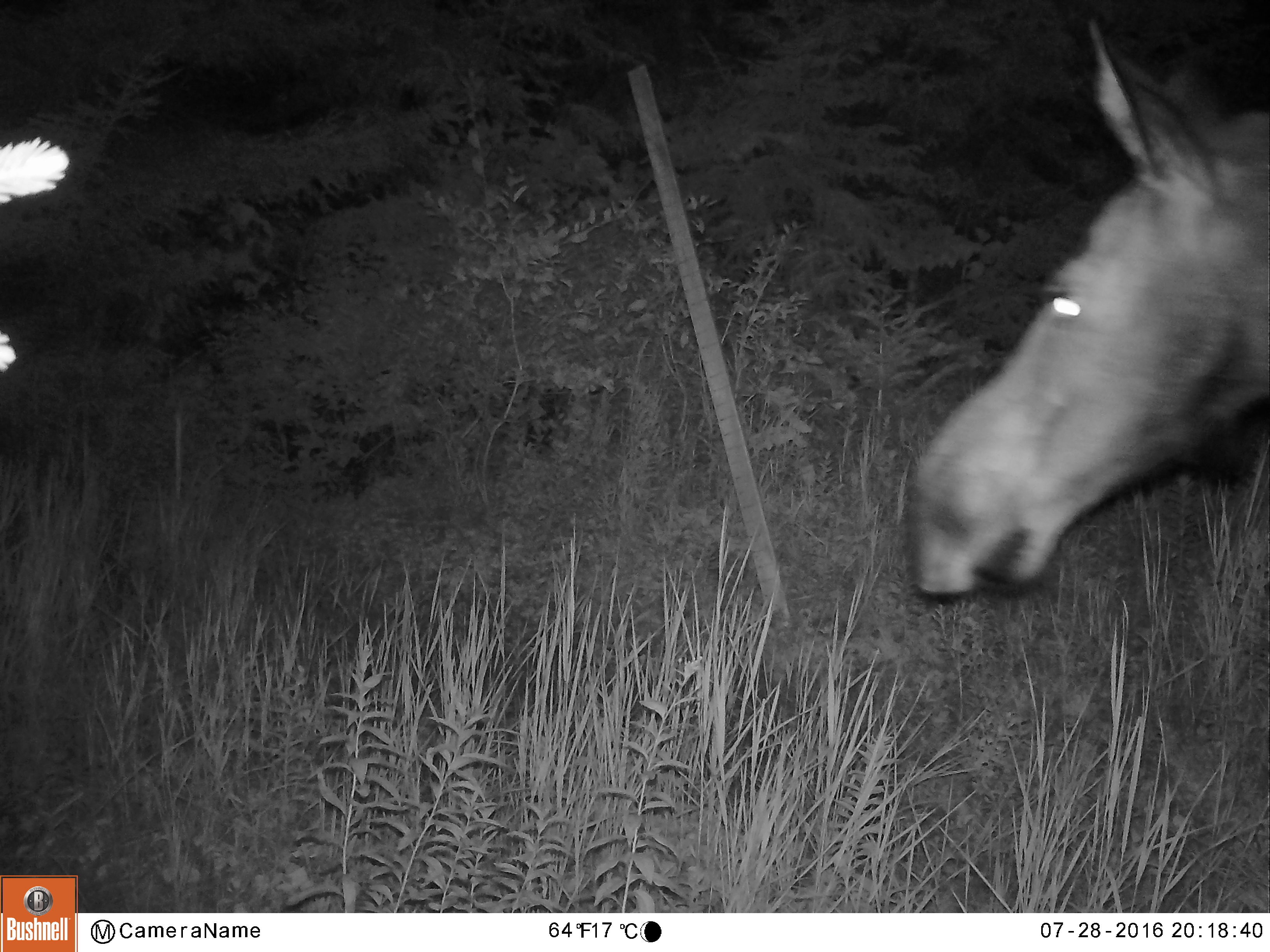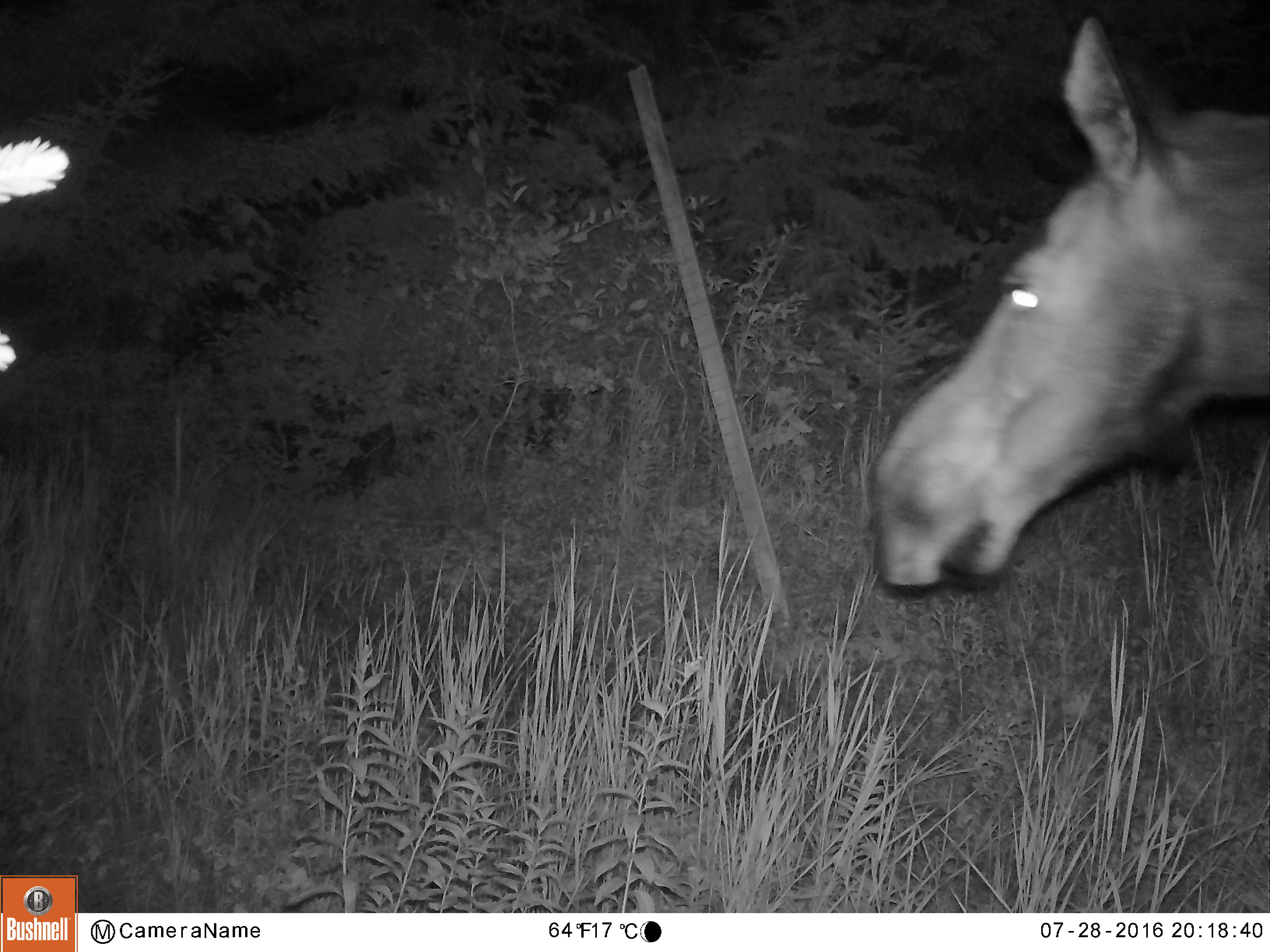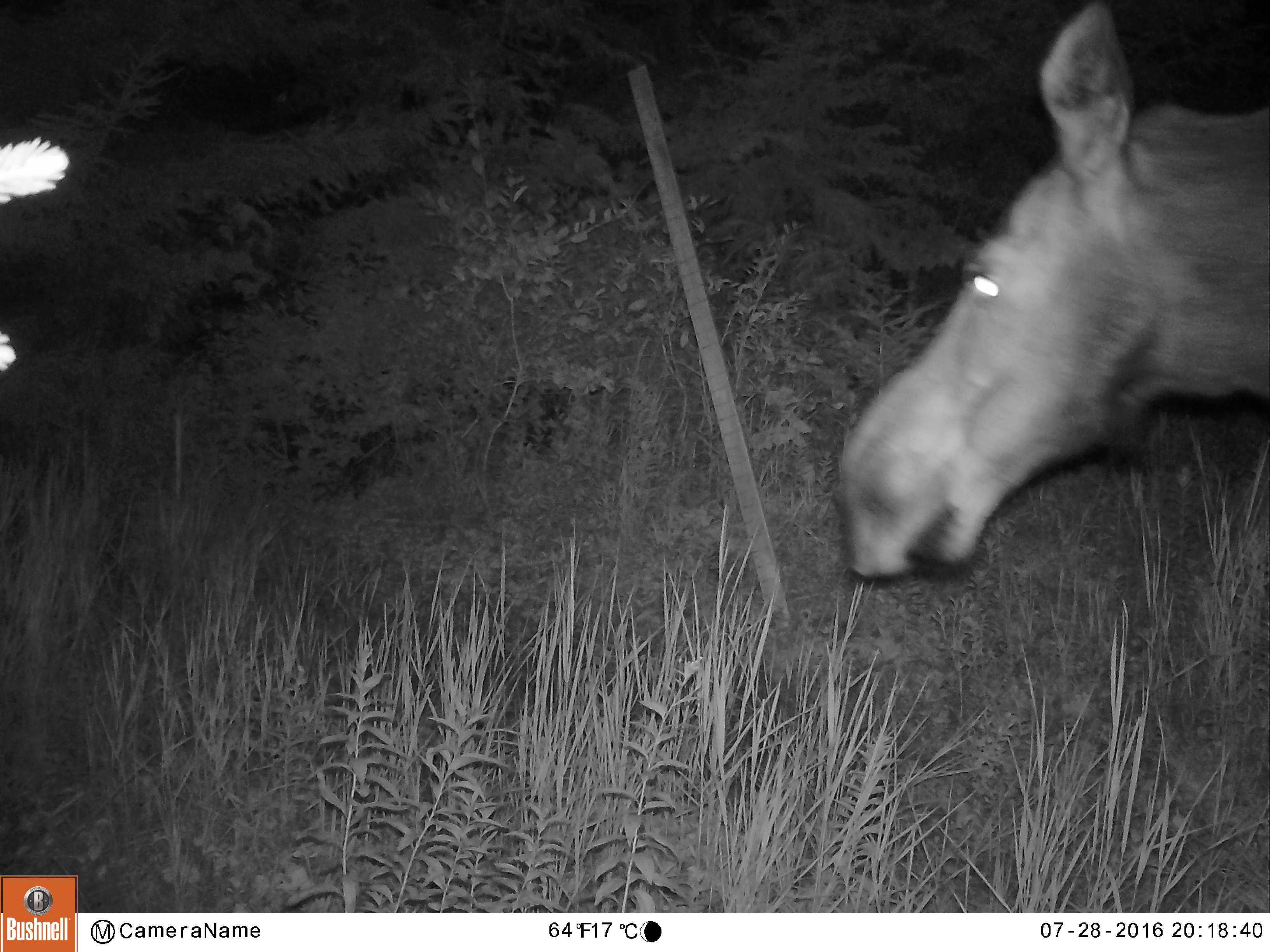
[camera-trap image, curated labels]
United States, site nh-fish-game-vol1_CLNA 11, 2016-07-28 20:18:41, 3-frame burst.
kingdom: Animalia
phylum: Chordata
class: Mammalia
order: Artiodactyla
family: Cervidae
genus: Alces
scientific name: Alces alces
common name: moose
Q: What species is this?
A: Moose (Alces alces).